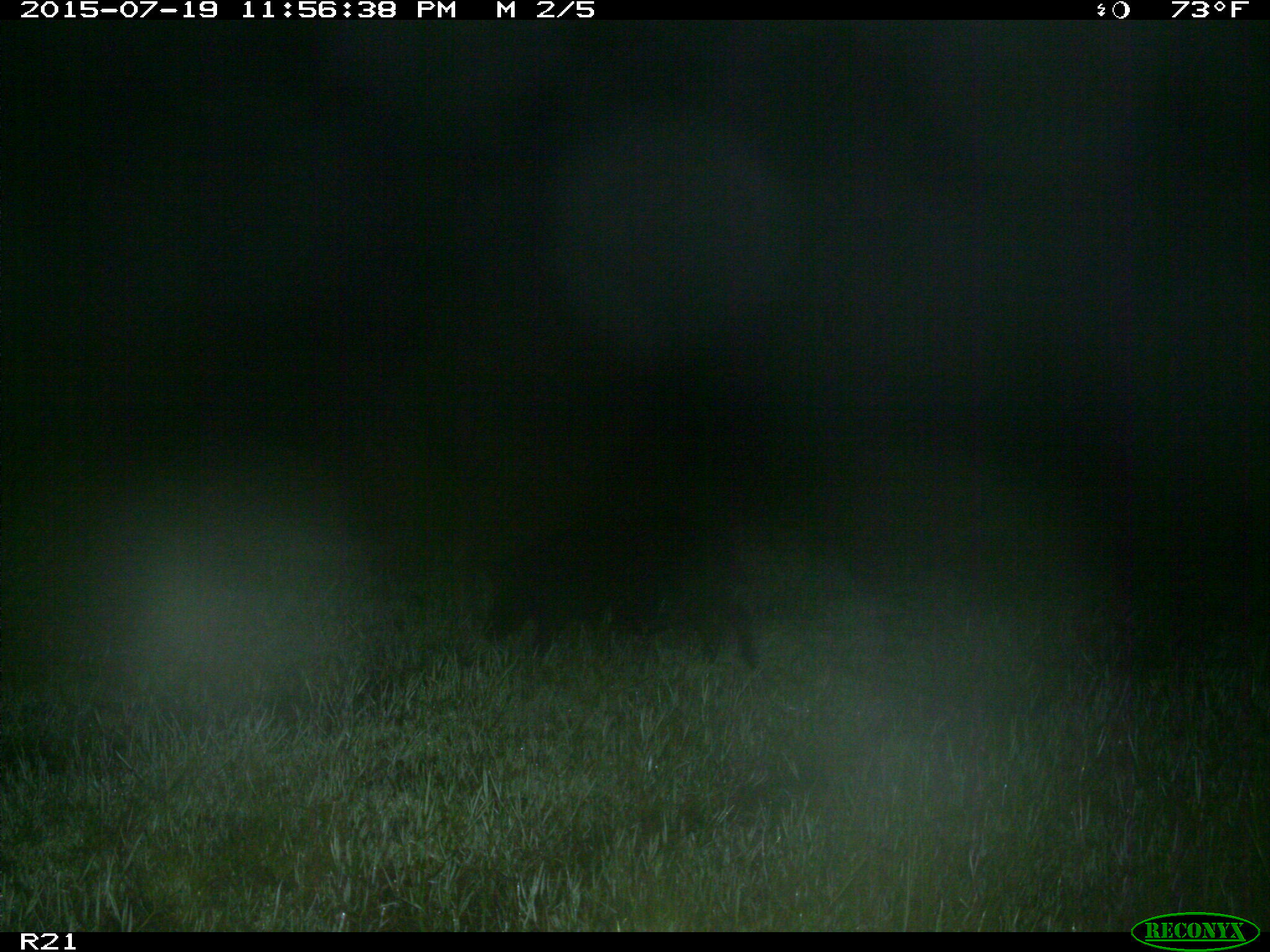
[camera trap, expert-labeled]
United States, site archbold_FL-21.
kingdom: Animalia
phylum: Chordata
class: Mammalia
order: Artiodactyla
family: Suidae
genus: Sus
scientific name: Sus scrofa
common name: wild boar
Sus scrofa (wild boar).